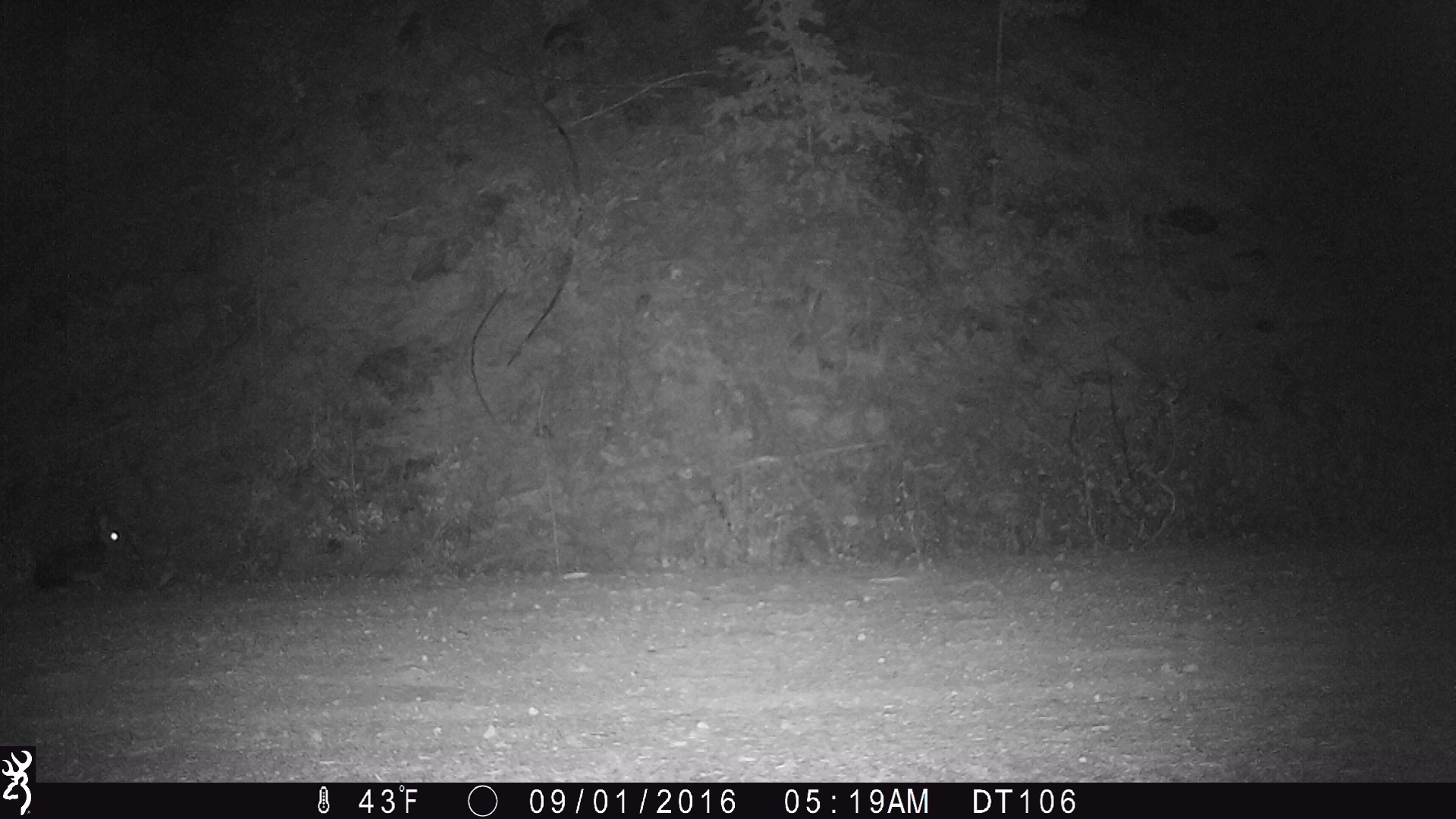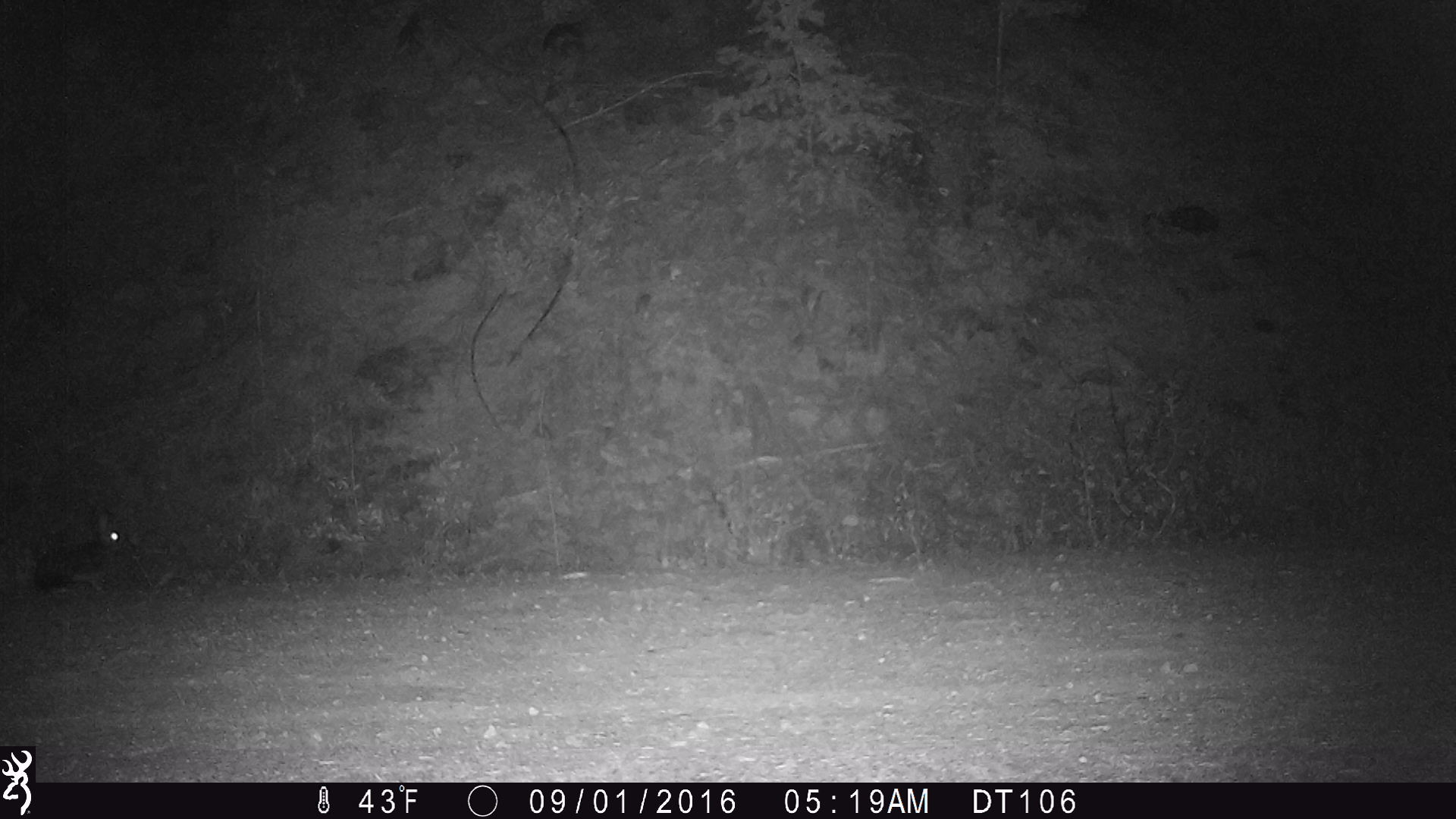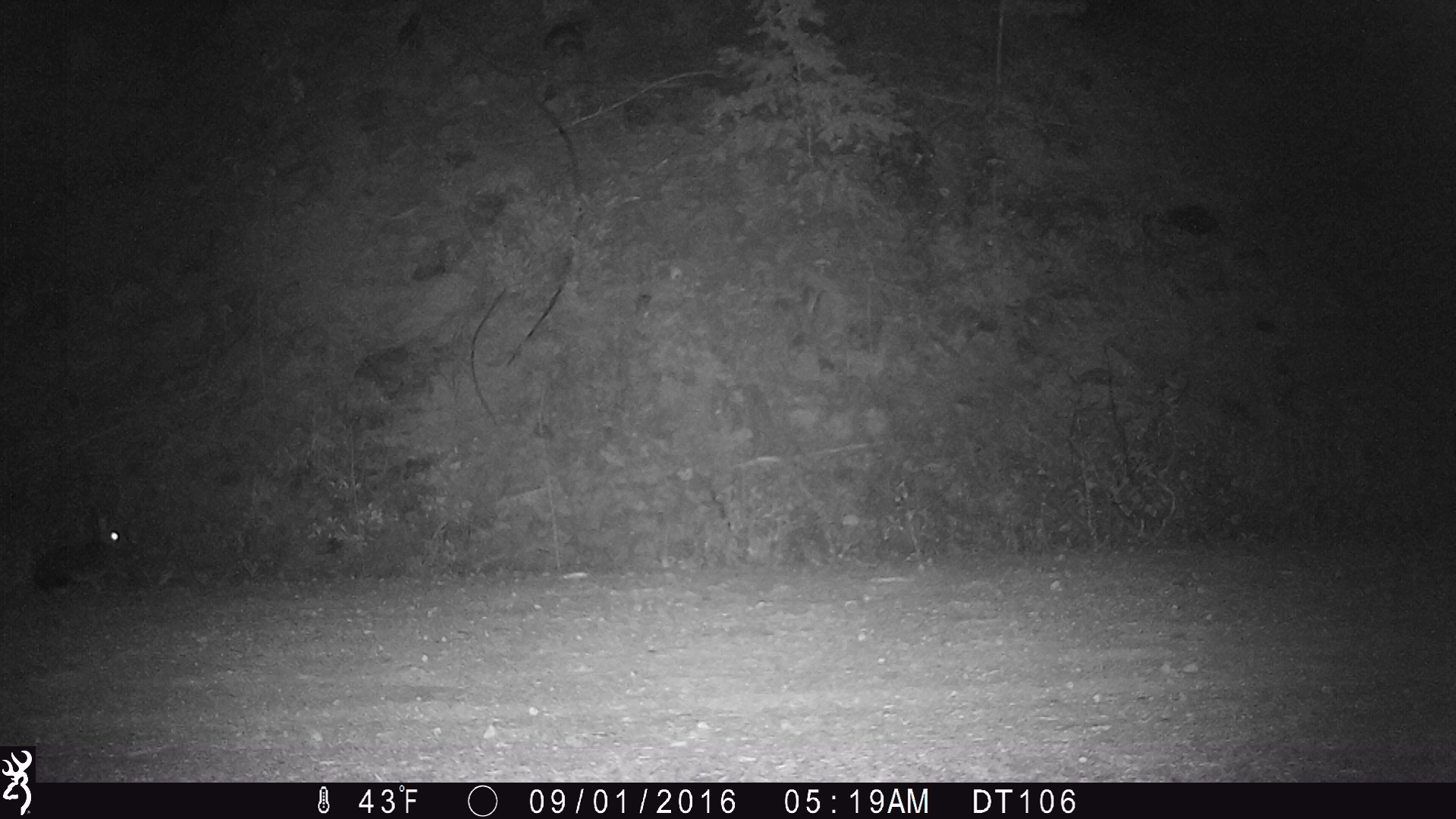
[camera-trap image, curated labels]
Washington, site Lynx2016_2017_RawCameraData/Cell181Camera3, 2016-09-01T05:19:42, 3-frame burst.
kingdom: Animalia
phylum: Chordata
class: Mammalia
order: Lagomorpha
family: Leporidae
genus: Lepus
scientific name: Lepus americanus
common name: snowshoe hare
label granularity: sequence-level